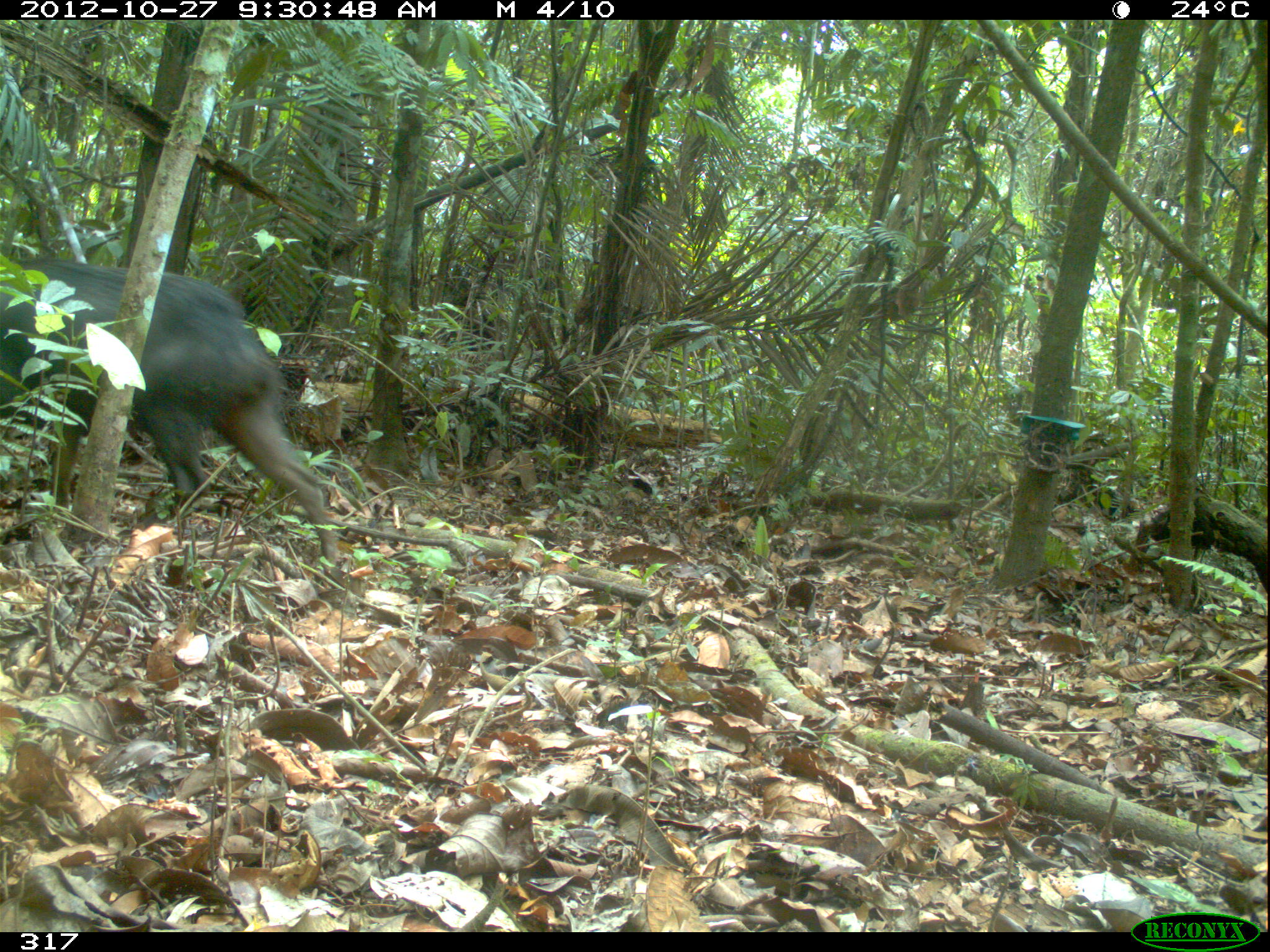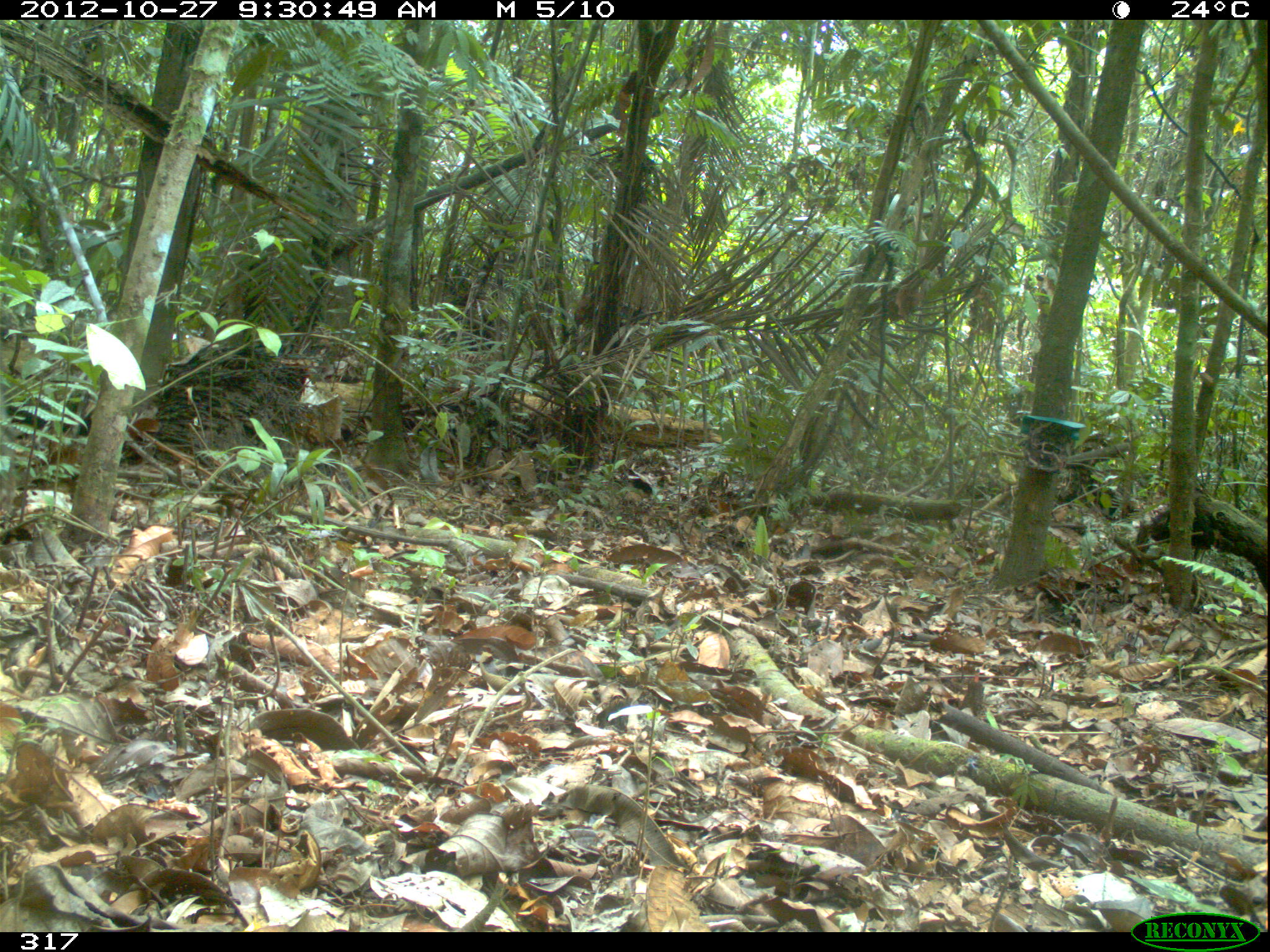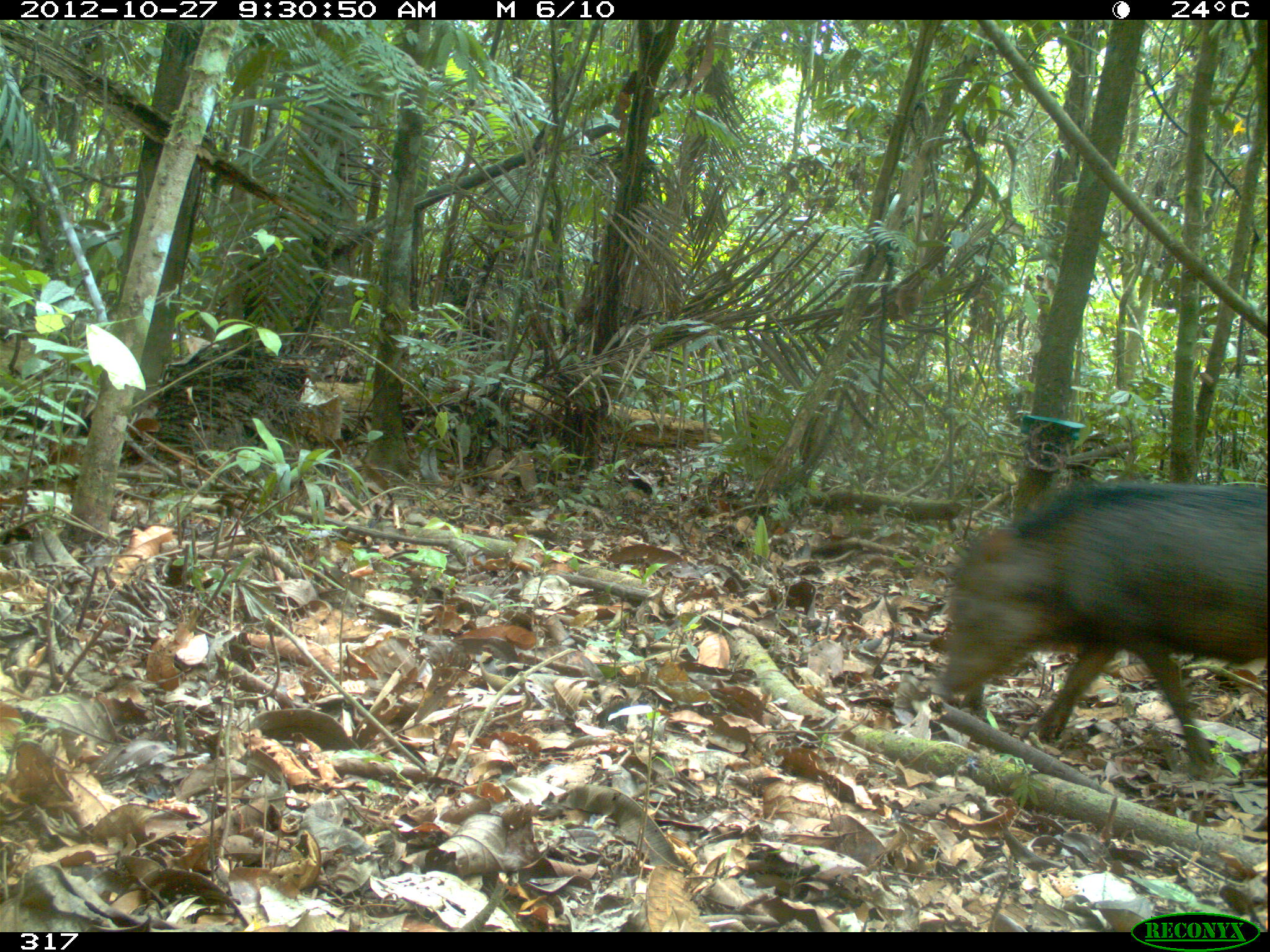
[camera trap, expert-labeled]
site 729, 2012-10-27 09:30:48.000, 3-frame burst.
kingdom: Animalia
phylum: Chordata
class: Mammalia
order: Artiodactyla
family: Tayassuidae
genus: Tayassu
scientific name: Tayassu pecari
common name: white-lipped peccary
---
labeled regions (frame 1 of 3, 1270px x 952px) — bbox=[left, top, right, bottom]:
tayassu pecari: bbox=[0, 261, 335, 570]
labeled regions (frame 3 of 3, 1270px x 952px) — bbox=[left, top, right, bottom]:
tayassu pecari: bbox=[930, 483, 1270, 770]